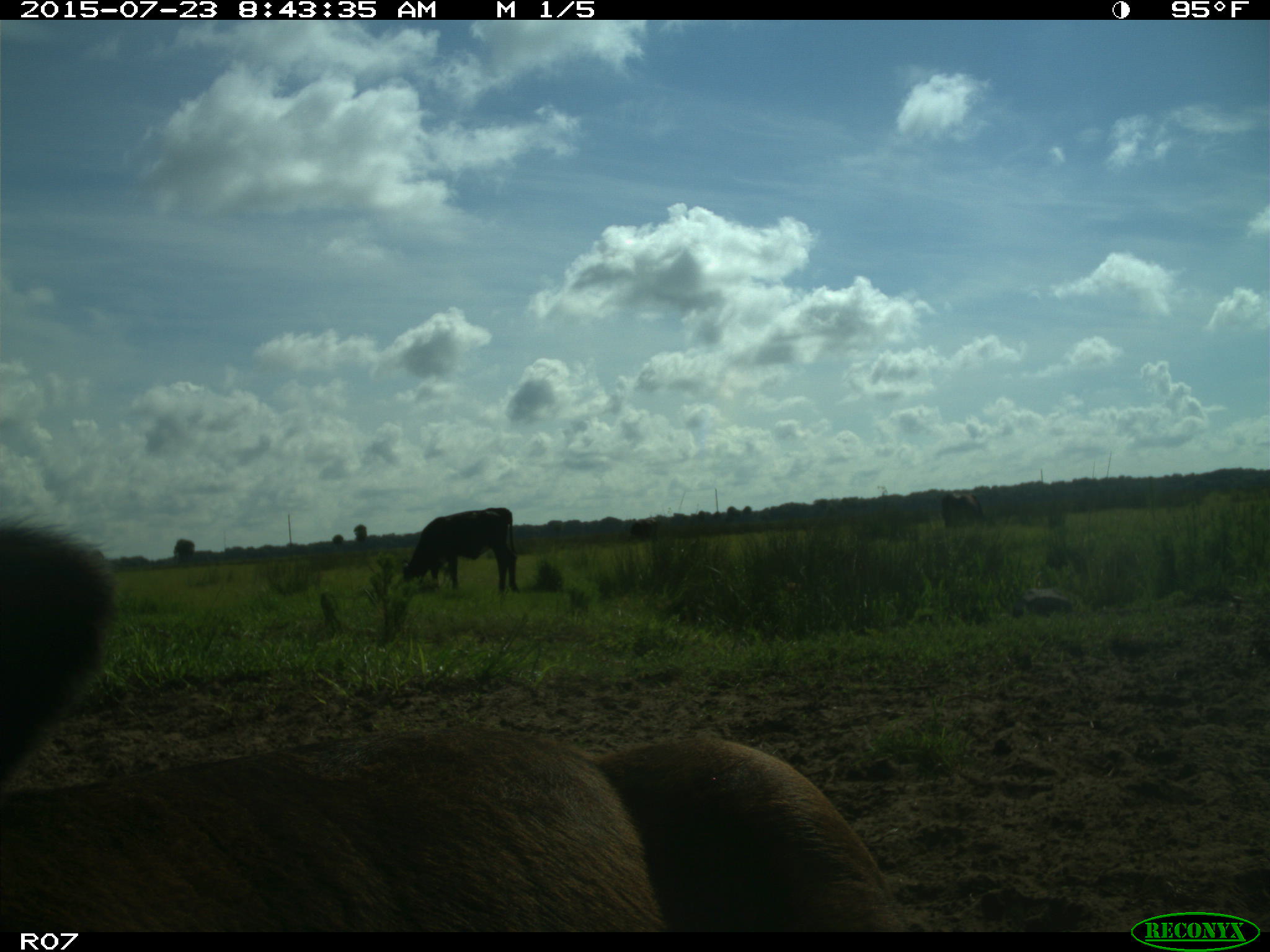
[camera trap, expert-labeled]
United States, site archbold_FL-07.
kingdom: Animalia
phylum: Chordata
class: Mammalia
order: Artiodactyla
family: Bovidae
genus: Bos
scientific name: Bos taurus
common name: domestic cow